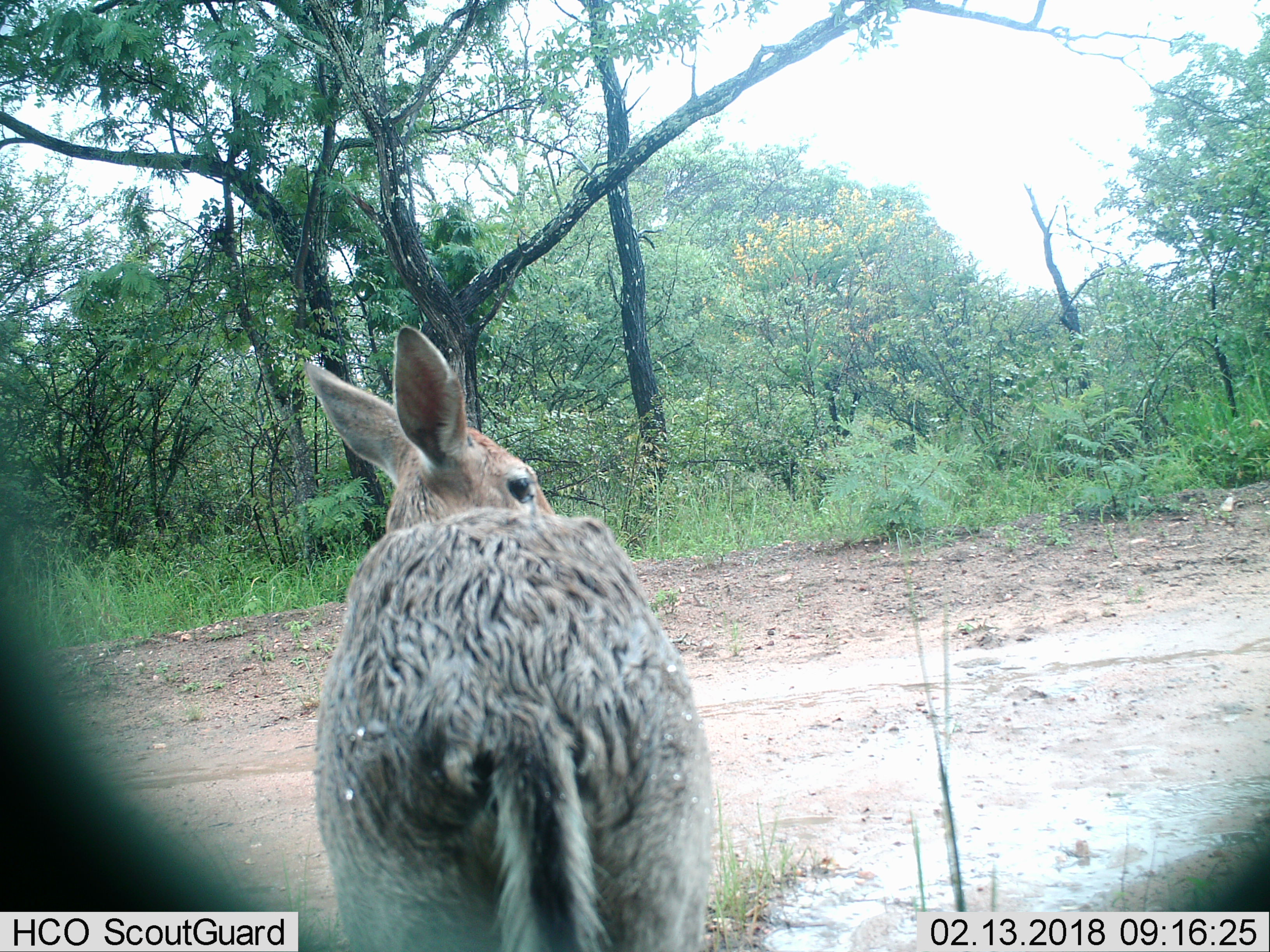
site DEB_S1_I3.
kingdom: Animalia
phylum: Chordata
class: Mammalia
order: Lagomorpha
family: Leporidae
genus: Lepus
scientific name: Lepus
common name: hare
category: hareunknown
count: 1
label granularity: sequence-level